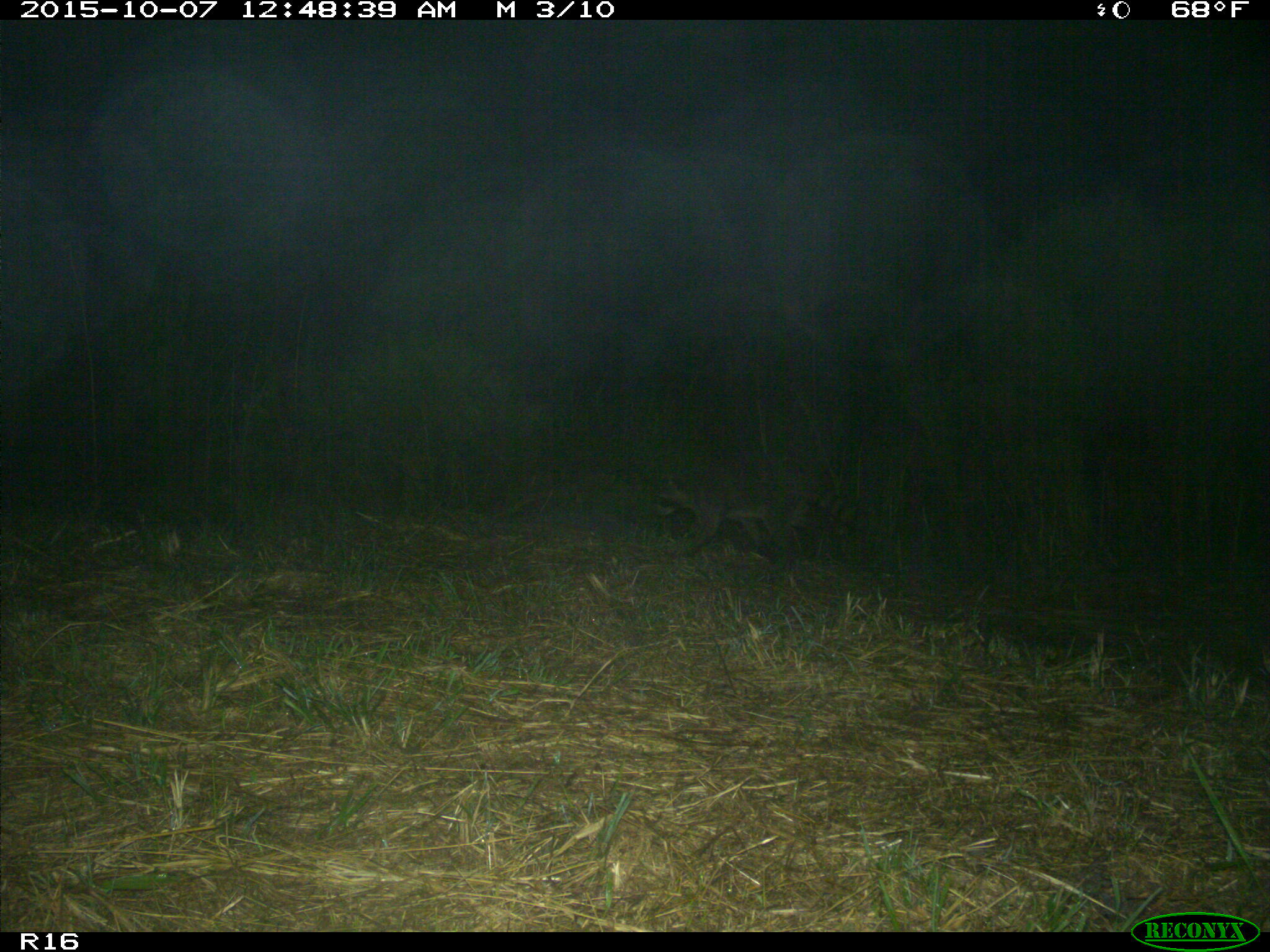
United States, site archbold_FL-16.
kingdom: Animalia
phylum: Chordata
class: Mammalia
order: Carnivora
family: Procyonidae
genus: Procyon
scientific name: Procyon lotor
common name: common raccoon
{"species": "Procyon lotor (common raccoon)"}